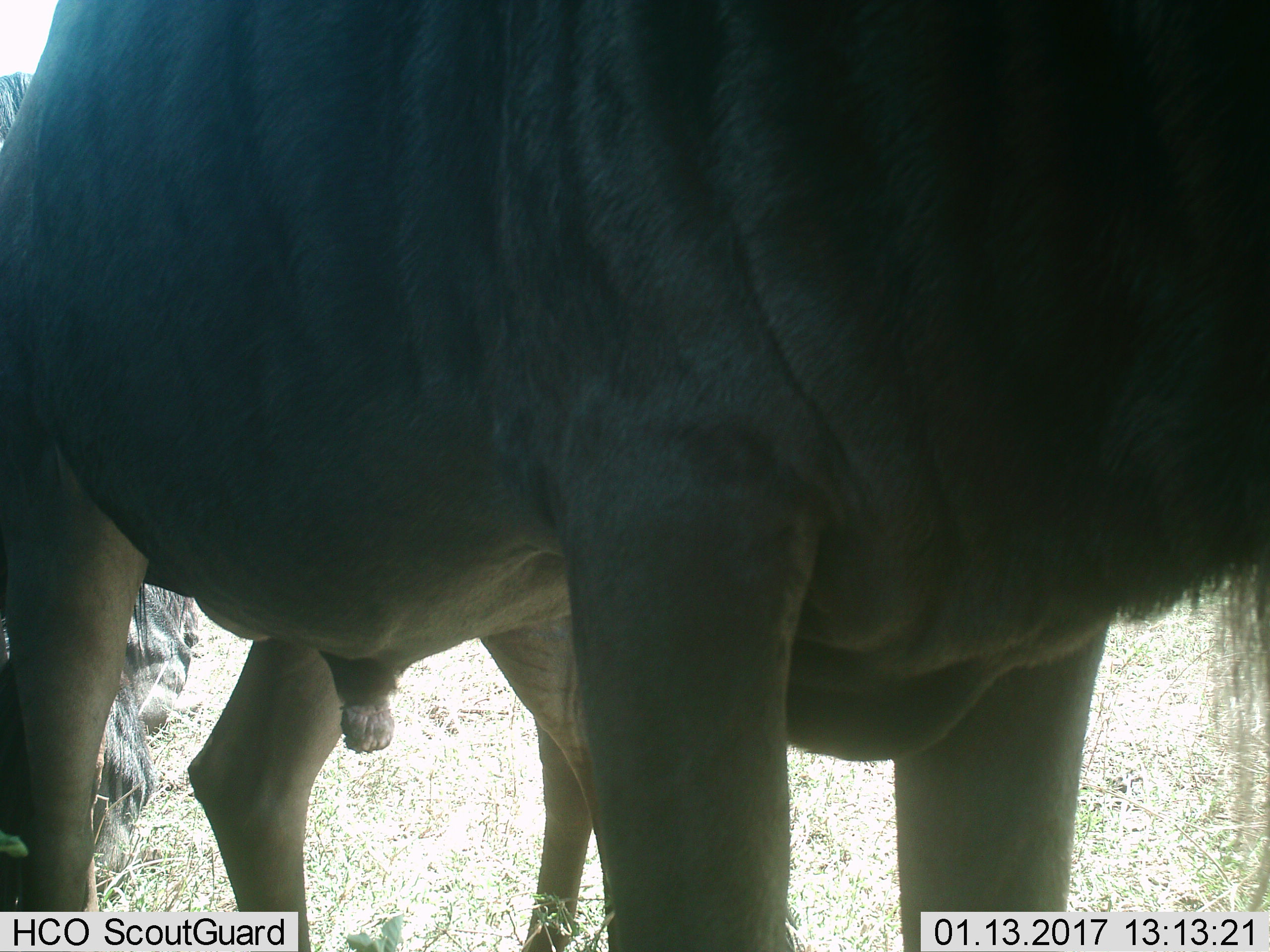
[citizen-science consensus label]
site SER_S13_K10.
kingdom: Animalia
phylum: Chordata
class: Mammalia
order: Artiodactyla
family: Bovidae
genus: Connochaetes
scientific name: Connochaetes taurinus taurinus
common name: blue wildebeest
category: wildebeestblue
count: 2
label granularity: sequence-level